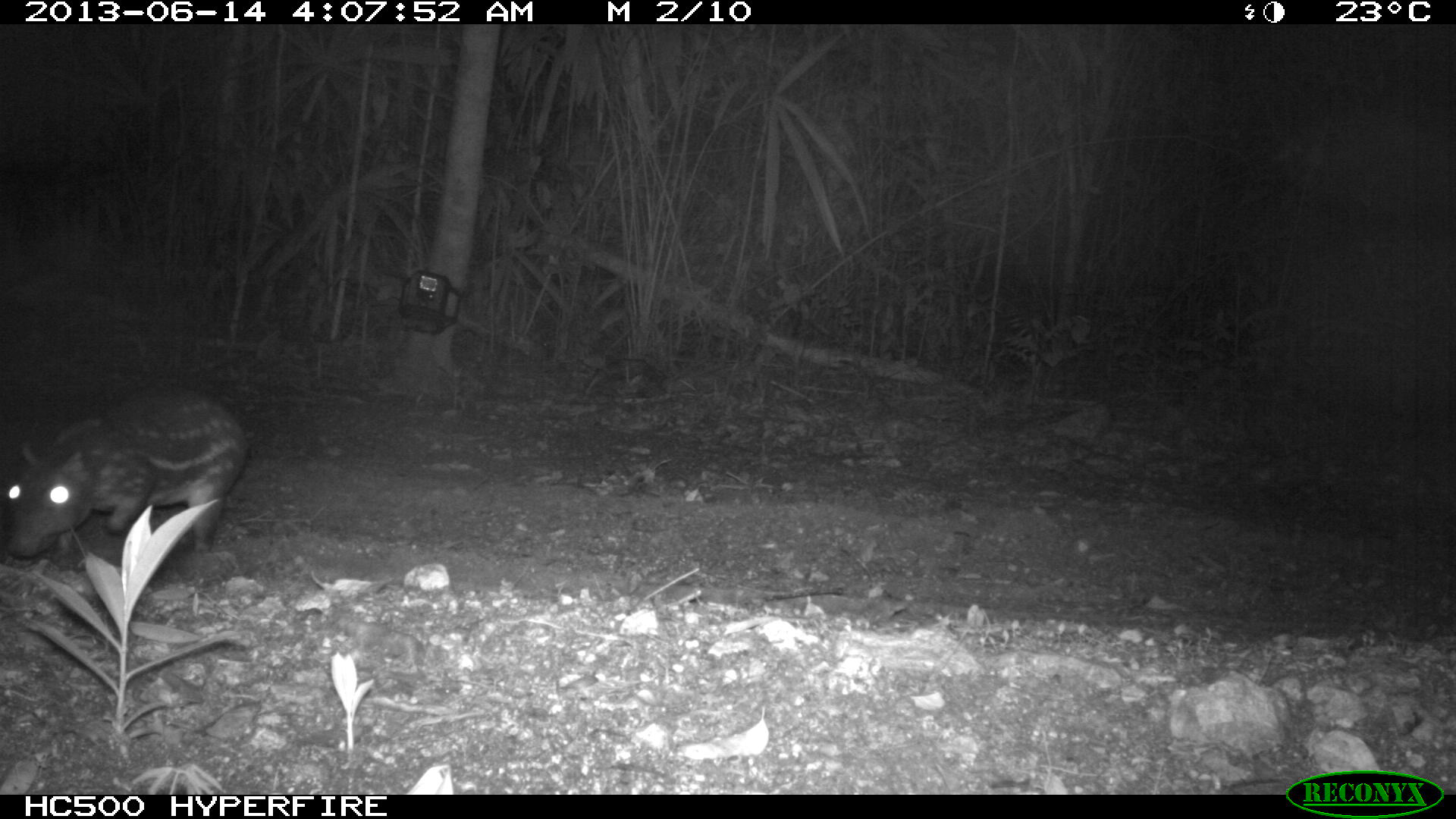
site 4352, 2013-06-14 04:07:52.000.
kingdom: Animalia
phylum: Chordata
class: Mammalia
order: Rodentia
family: Cuniculidae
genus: Cuniculus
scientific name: Cuniculus paca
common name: lowland paca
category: agouti paca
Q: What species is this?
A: Agouti paca (lowland paca) (Cuniculus paca).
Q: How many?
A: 1.